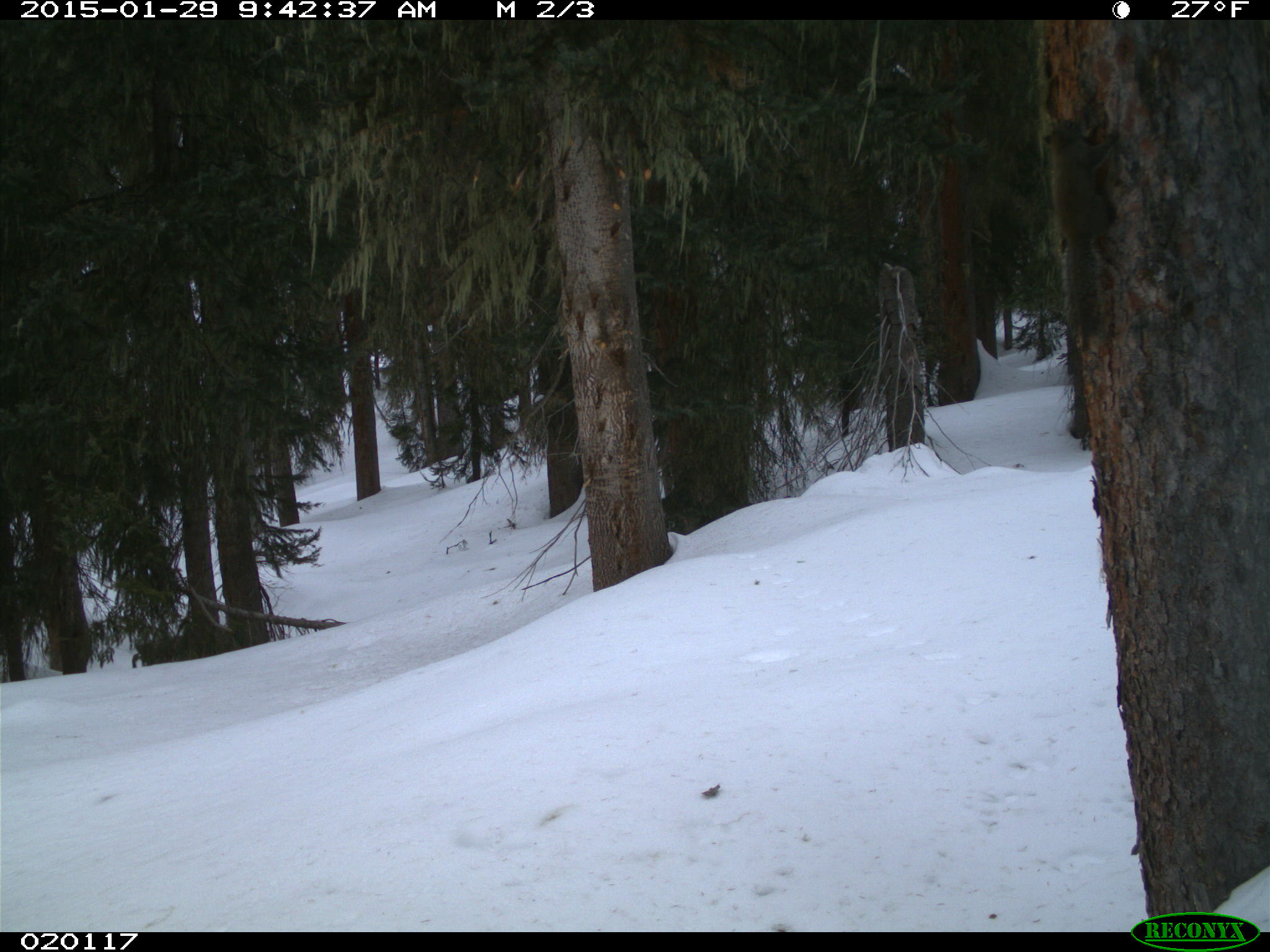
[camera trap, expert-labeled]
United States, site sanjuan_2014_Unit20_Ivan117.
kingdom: Animalia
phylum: Chordata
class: Mammalia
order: Rodentia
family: Sciuridae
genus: Tamiasciurus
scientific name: Tamiasciurus hudsonicus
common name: american red squirrel